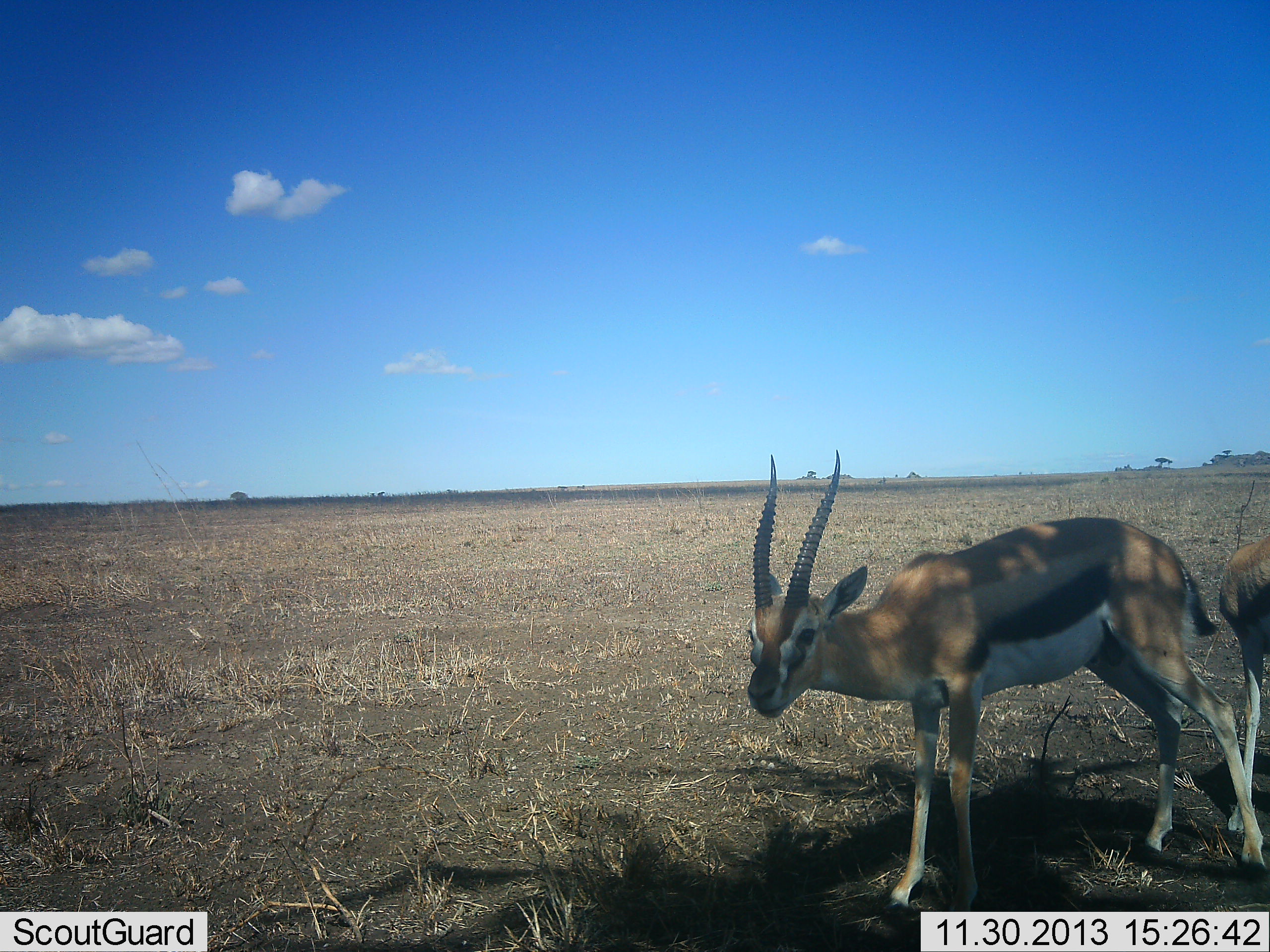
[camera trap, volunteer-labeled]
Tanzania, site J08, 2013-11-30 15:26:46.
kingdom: Animalia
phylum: Chordata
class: Mammalia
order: Artiodactyla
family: Bovidae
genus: Eudorcas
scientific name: Eudorcas thomsonii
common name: thomson's gazelle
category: gazellethomsons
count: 2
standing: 100%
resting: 3%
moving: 0%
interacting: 3%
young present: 0%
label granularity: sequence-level